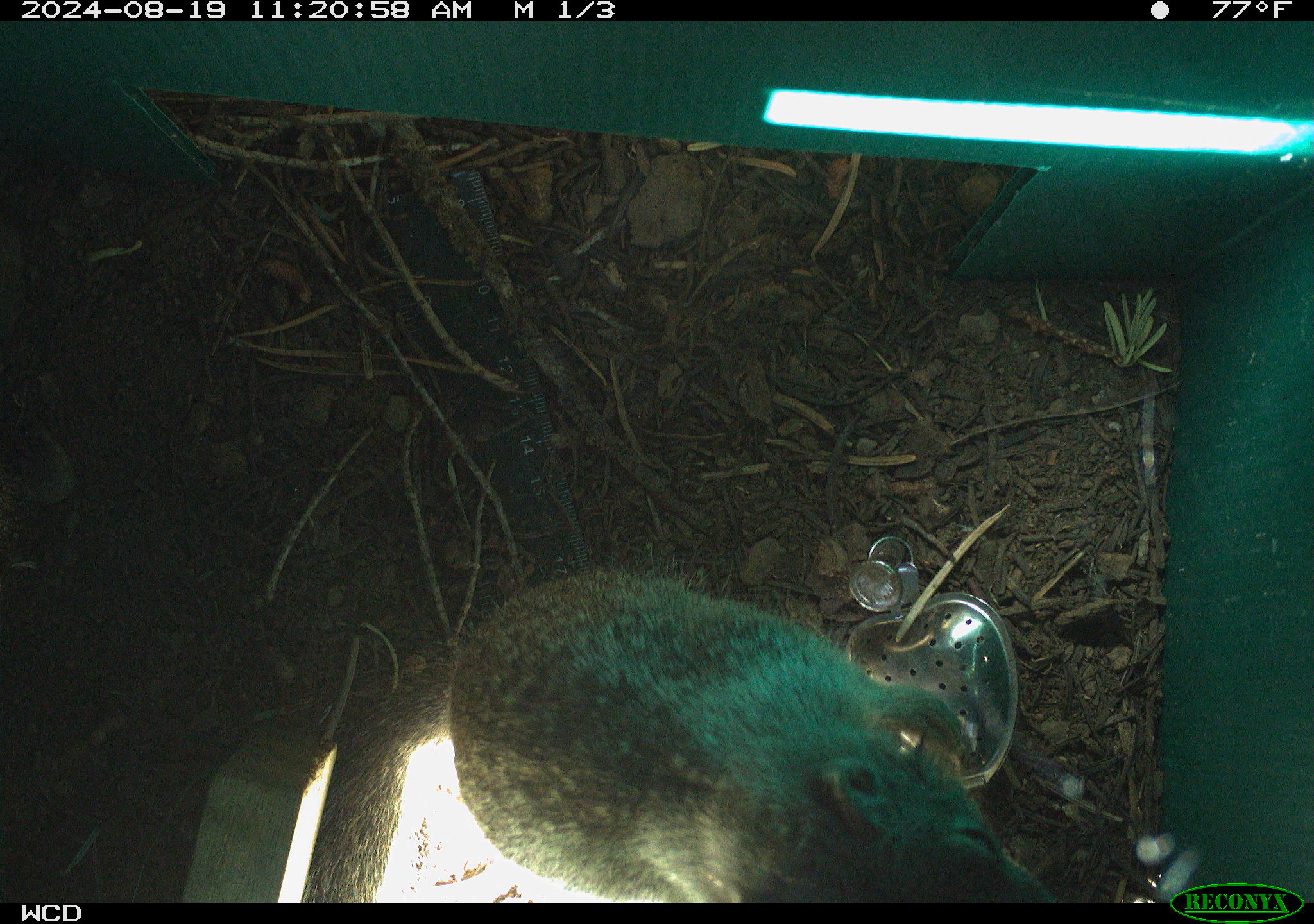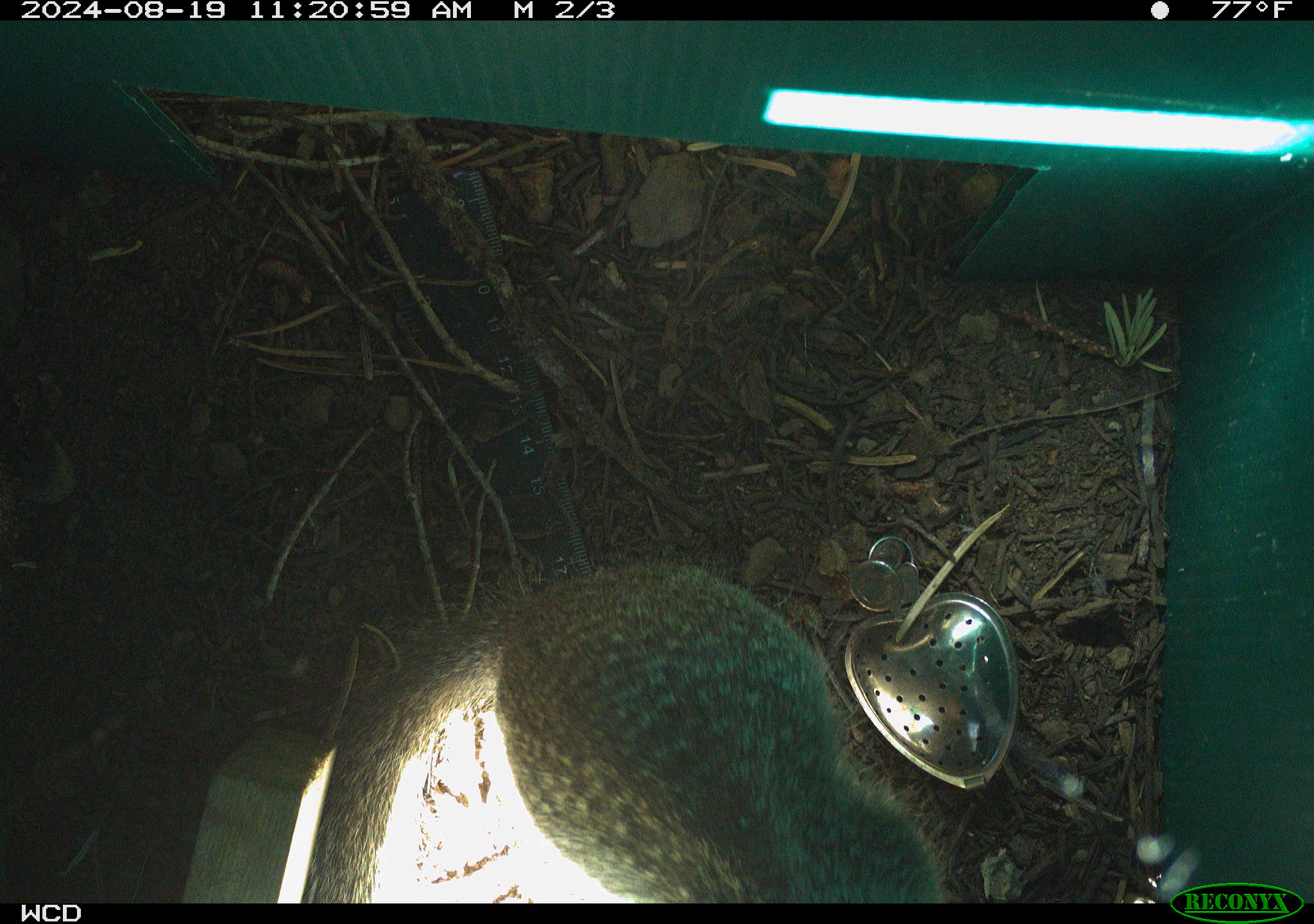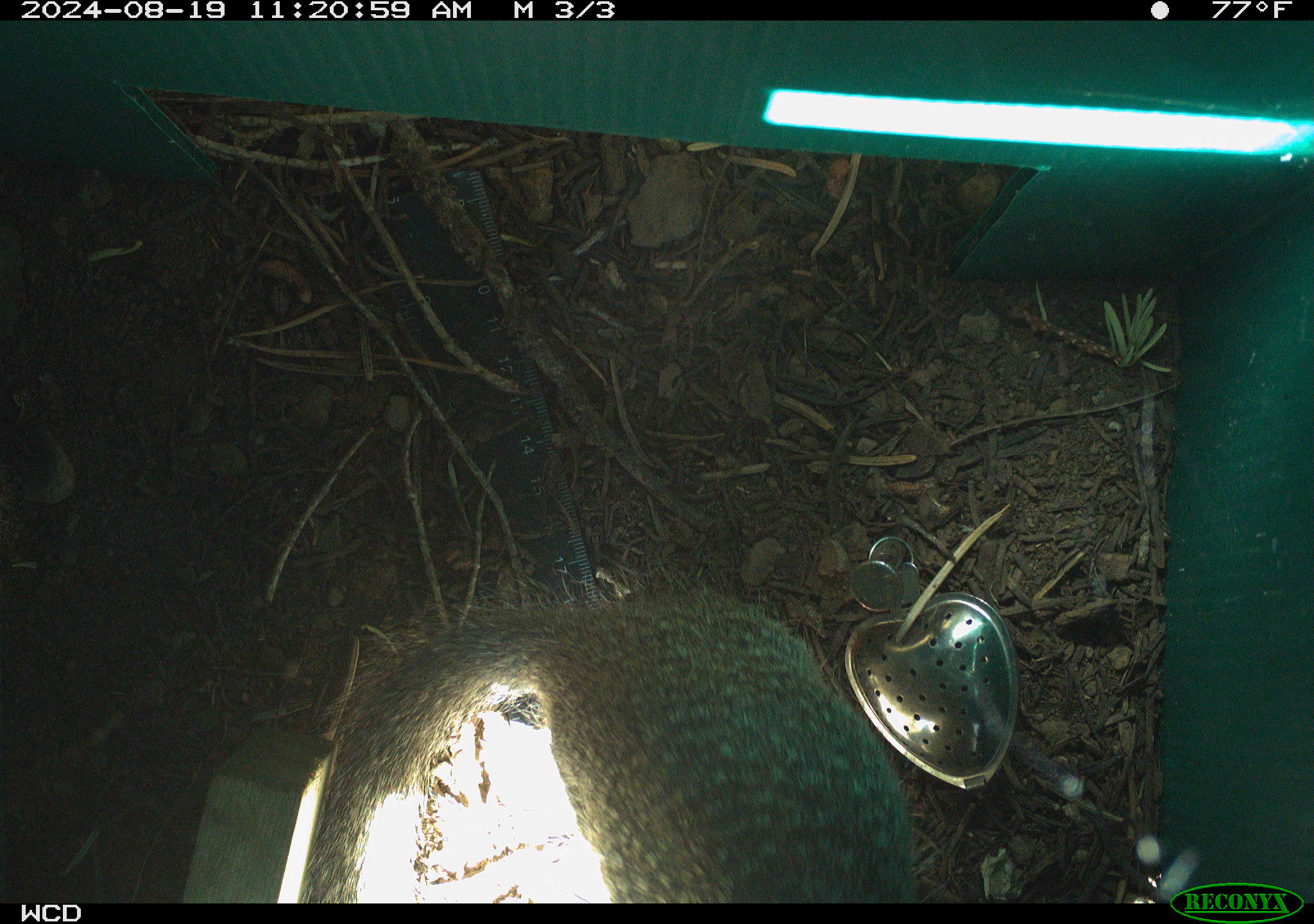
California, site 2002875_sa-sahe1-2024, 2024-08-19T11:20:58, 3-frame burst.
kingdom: Animalia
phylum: Chordata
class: Mammalia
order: Rodentia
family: Sciuridae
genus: Otospermophilus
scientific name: Otospermophilus beecheyi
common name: california ground squirrel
California ground squirrel (Otospermophilus beecheyi).